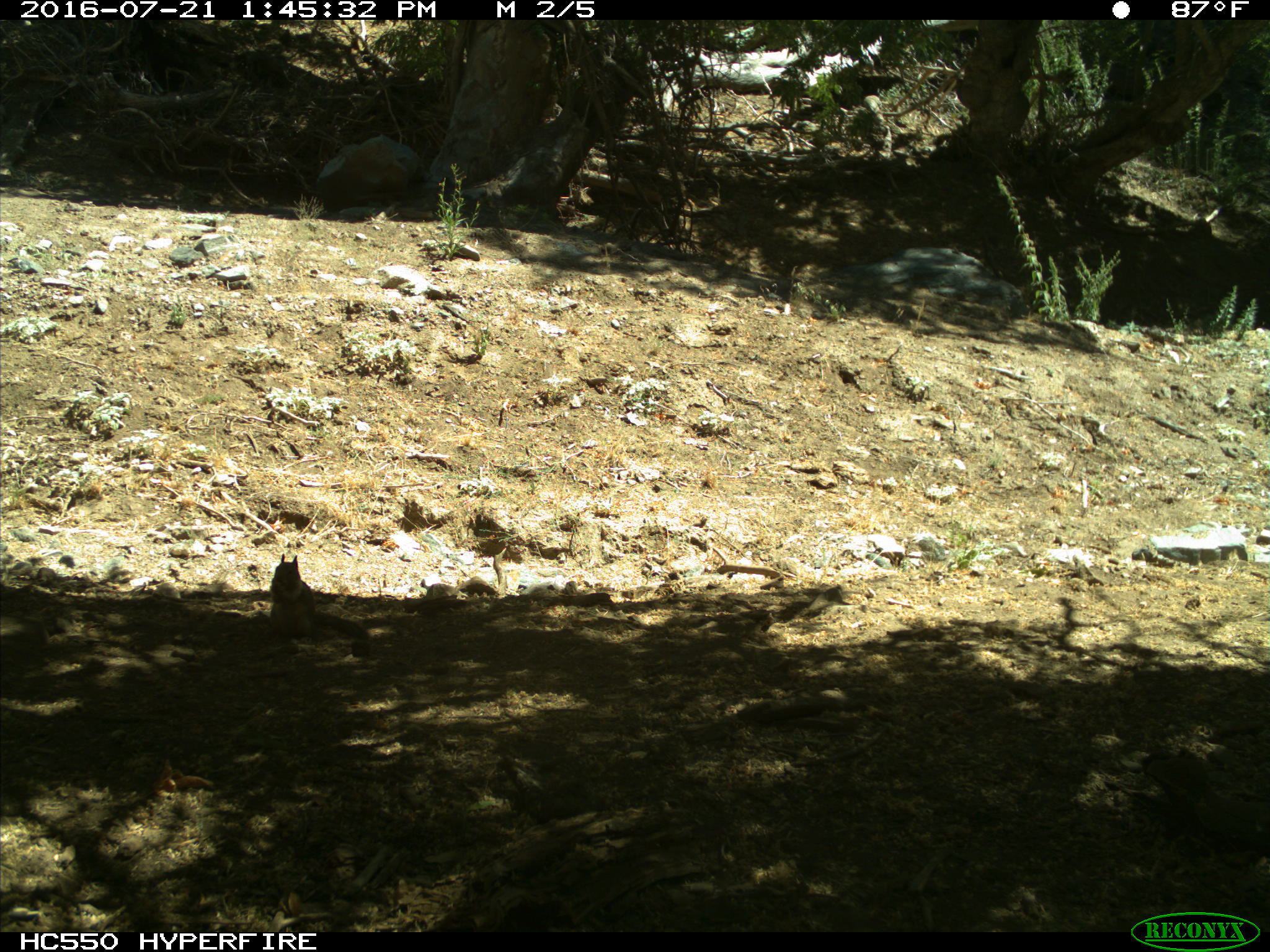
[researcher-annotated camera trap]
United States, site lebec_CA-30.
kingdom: Animalia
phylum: Chordata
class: Mammalia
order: Rodentia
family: Sciuridae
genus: Otospermophilus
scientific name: Otospermophilus beecheyi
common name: california ground squirrel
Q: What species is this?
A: Otospermophilus beecheyi (california ground squirrel).